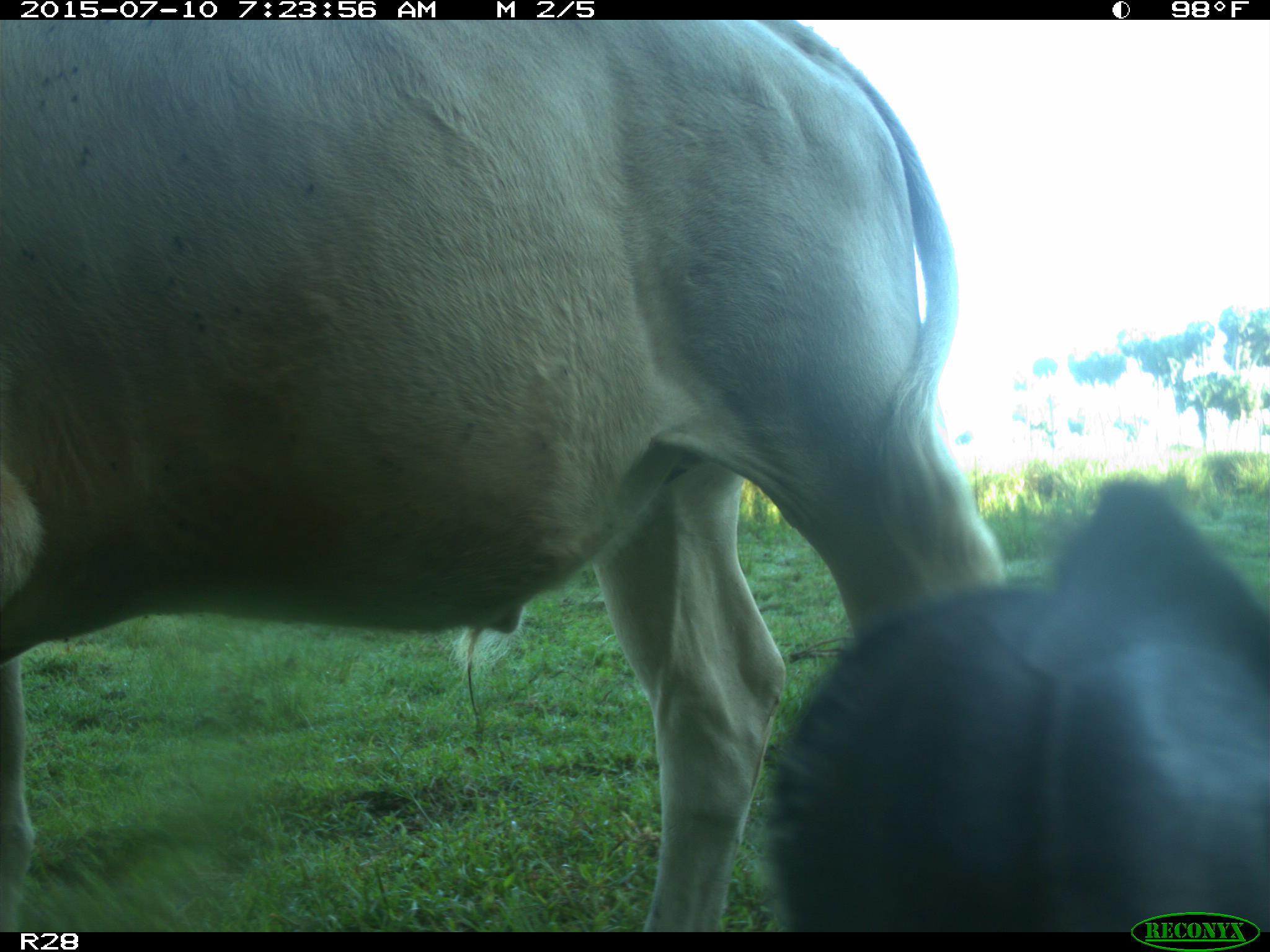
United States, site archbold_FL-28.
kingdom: Animalia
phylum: Chordata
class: Mammalia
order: Artiodactyla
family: Bovidae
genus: Bos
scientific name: Bos taurus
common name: domestic cow